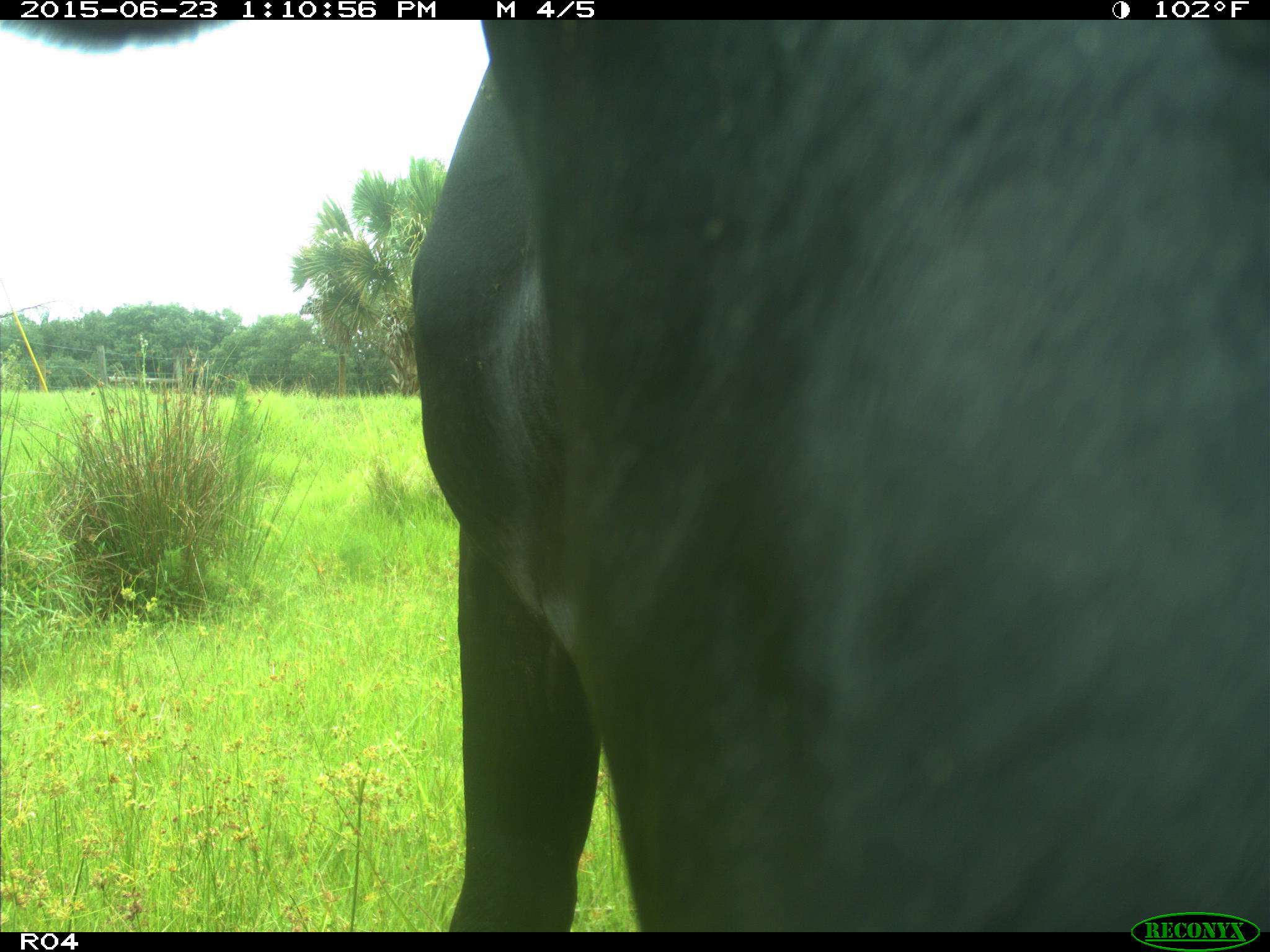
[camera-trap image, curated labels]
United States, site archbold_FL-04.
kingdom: Animalia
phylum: Chordata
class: Mammalia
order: Artiodactyla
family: Bovidae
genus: Bos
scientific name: Bos taurus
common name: domestic cow